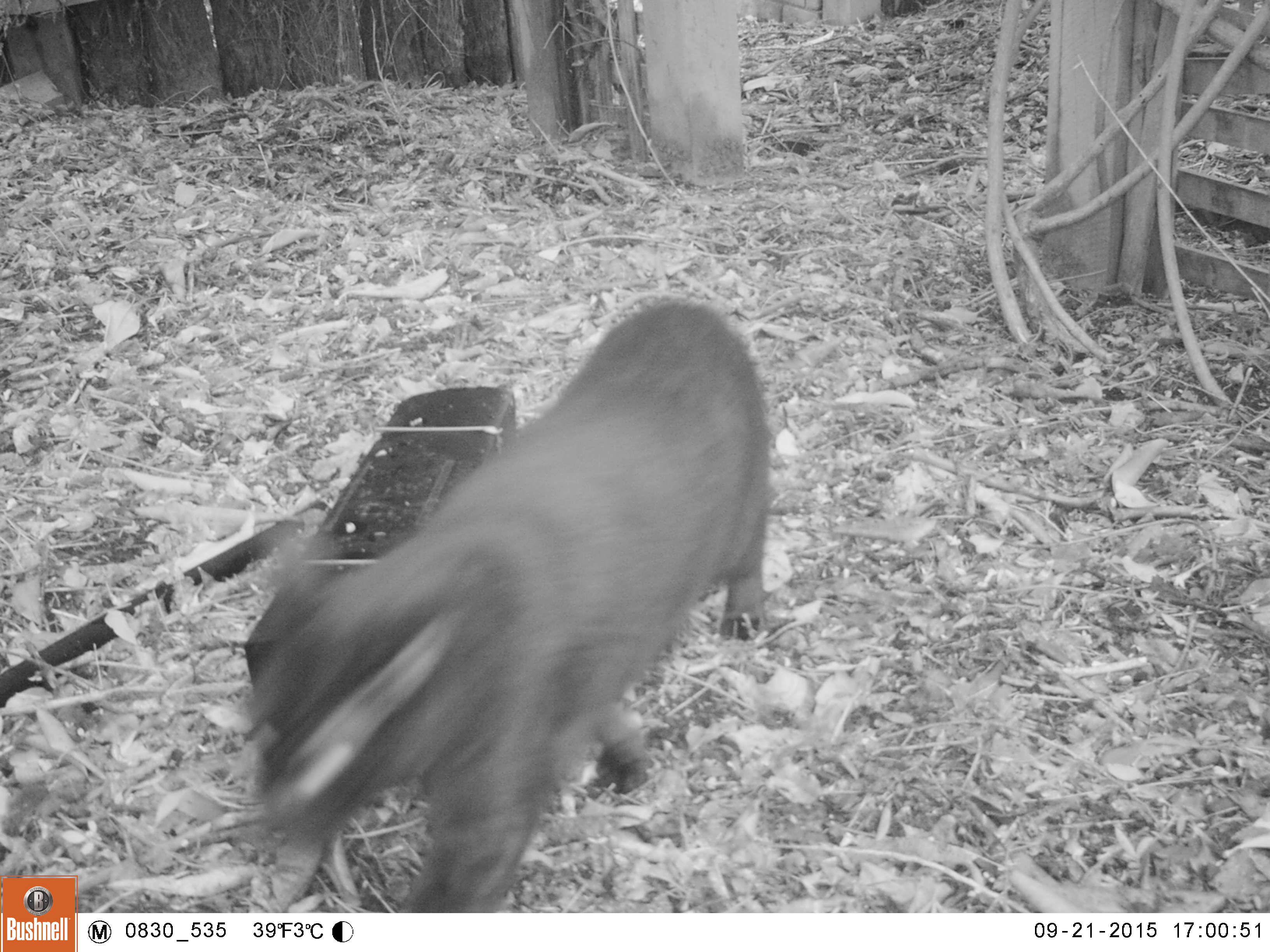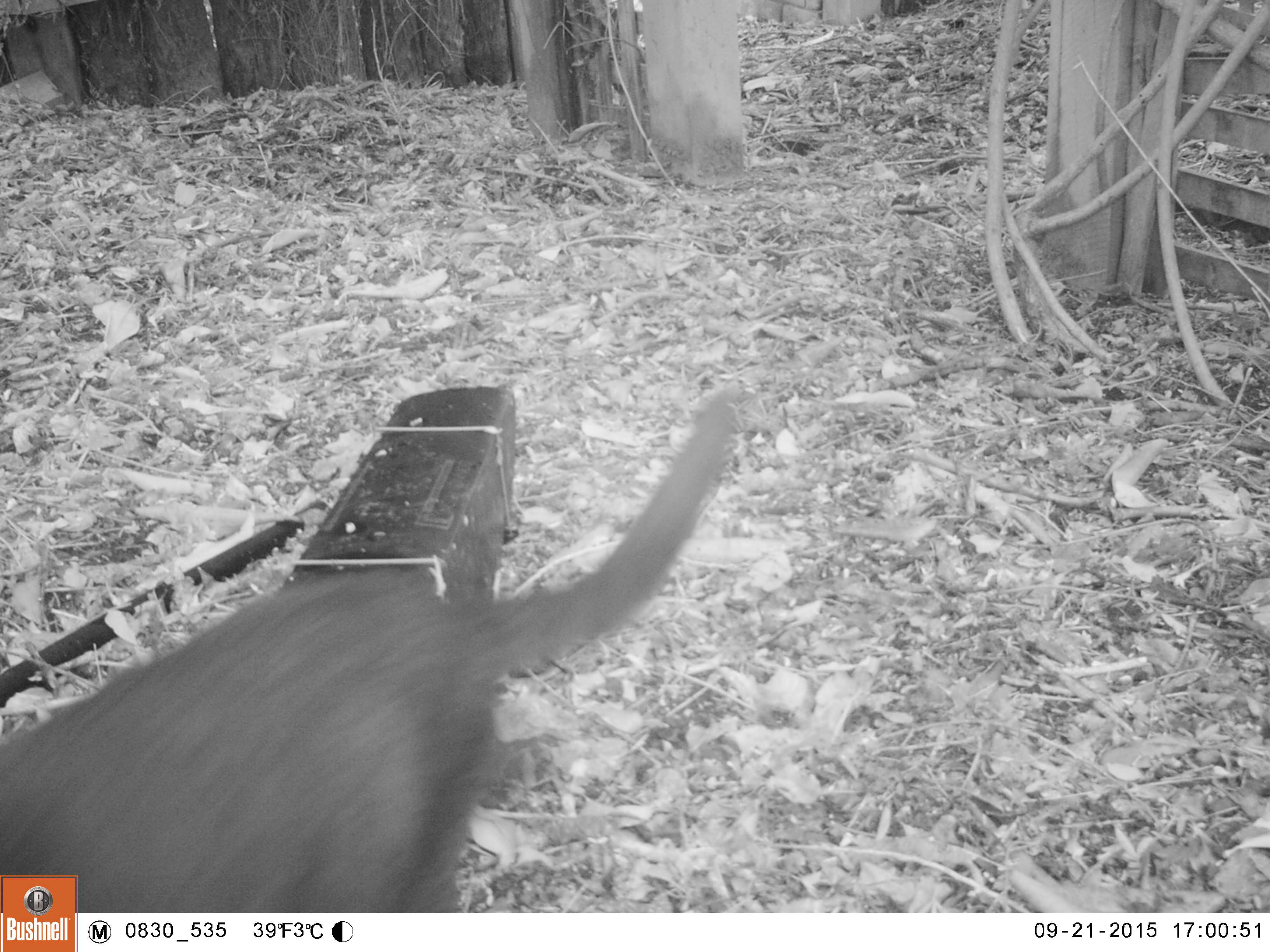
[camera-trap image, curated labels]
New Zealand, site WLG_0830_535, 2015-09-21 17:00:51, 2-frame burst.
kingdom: Animalia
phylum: Chordata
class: Mammalia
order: Carnivora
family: Felidae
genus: Felis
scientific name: Felis catus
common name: domestic cat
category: cat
Cat (domestic cat) (Felis catus).